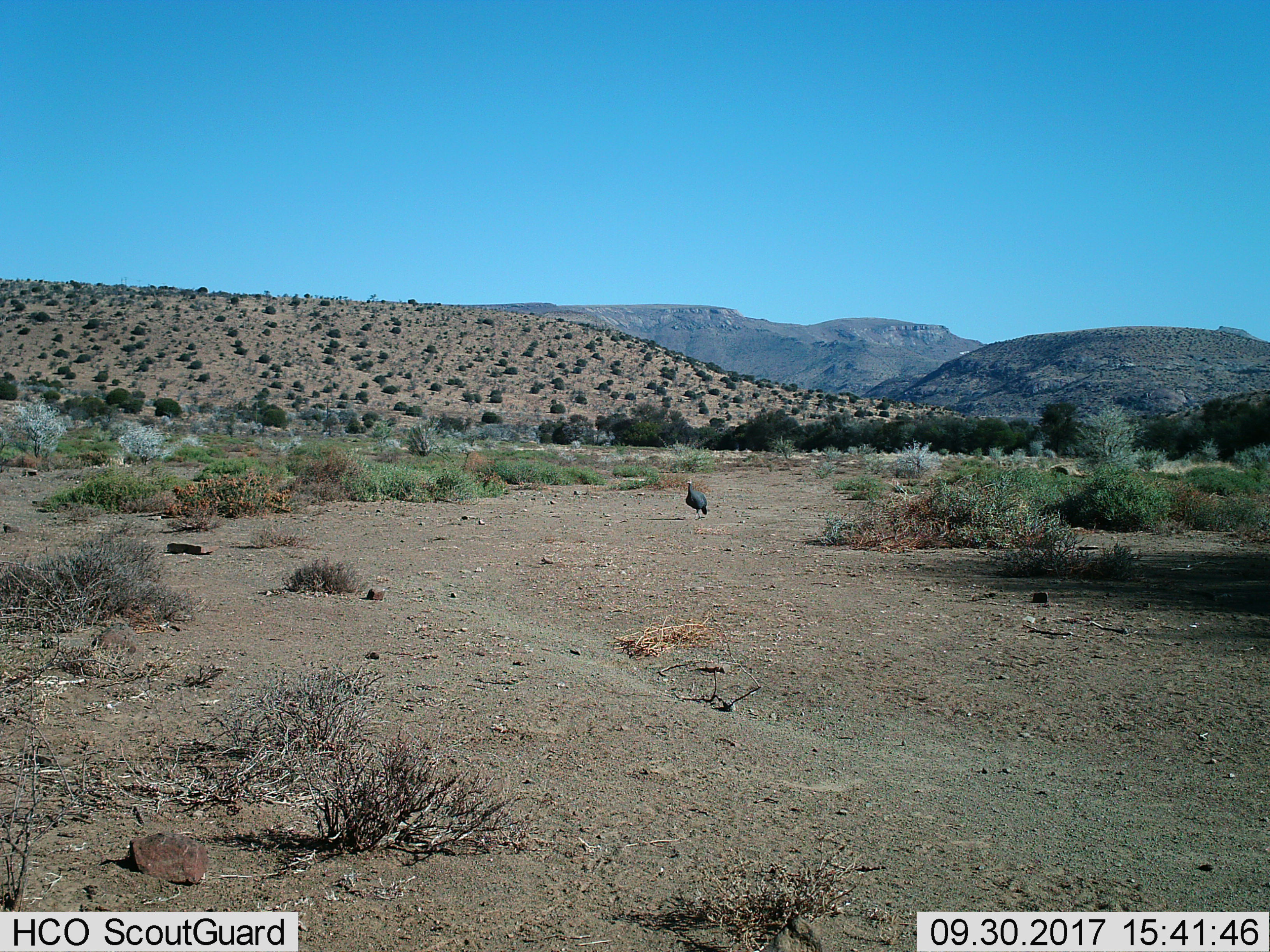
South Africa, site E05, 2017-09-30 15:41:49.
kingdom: Animalia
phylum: Chordata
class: Aves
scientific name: Aves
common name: bird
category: birdother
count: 1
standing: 44%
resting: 0%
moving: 67%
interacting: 0%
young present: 0%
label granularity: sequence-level